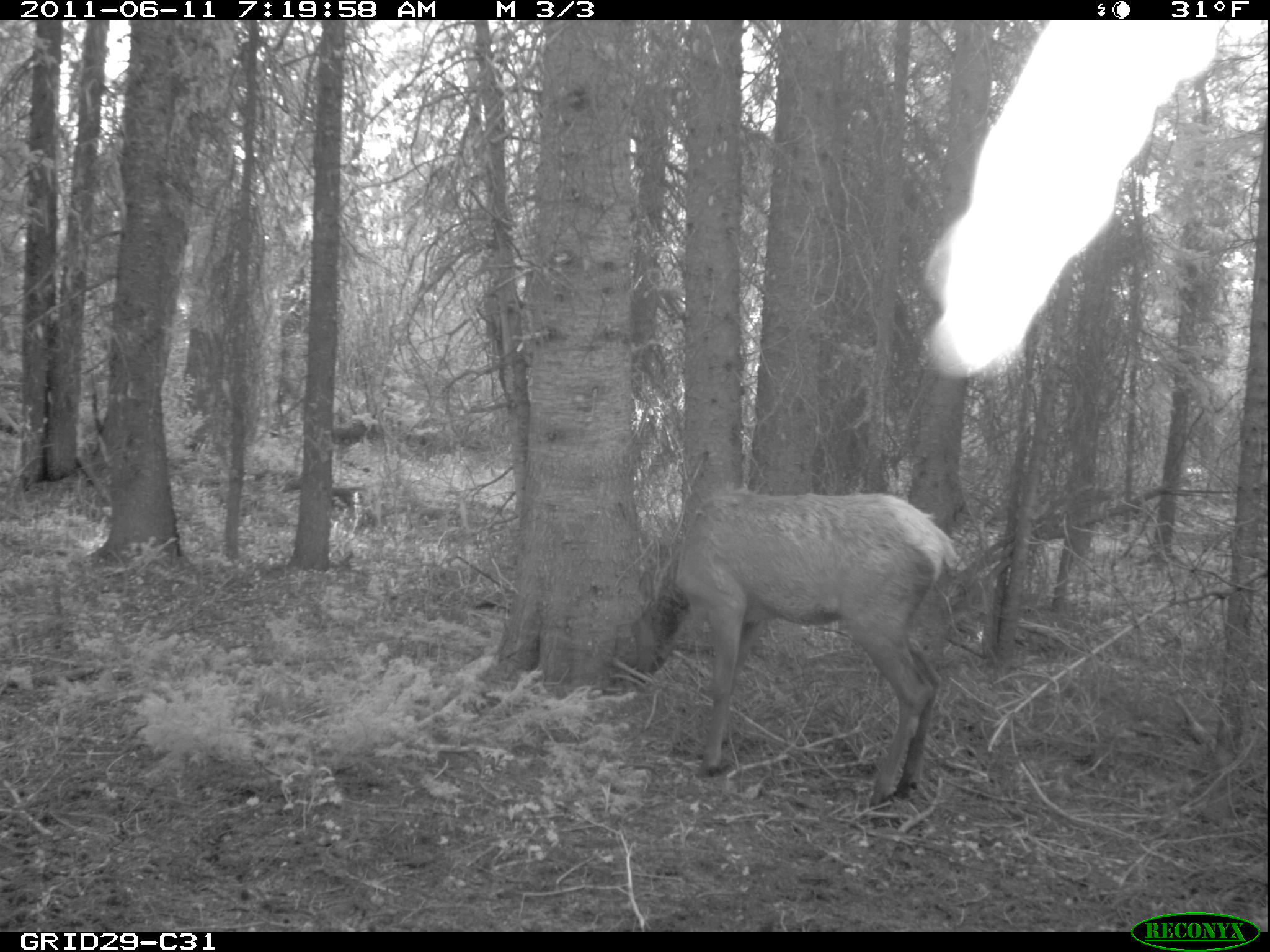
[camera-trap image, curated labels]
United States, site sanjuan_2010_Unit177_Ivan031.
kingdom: Animalia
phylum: Chordata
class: Mammalia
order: Artiodactyla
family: Cervidae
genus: Cervus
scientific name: Cervus elaphus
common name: red deer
Cervus elaphus (red deer).